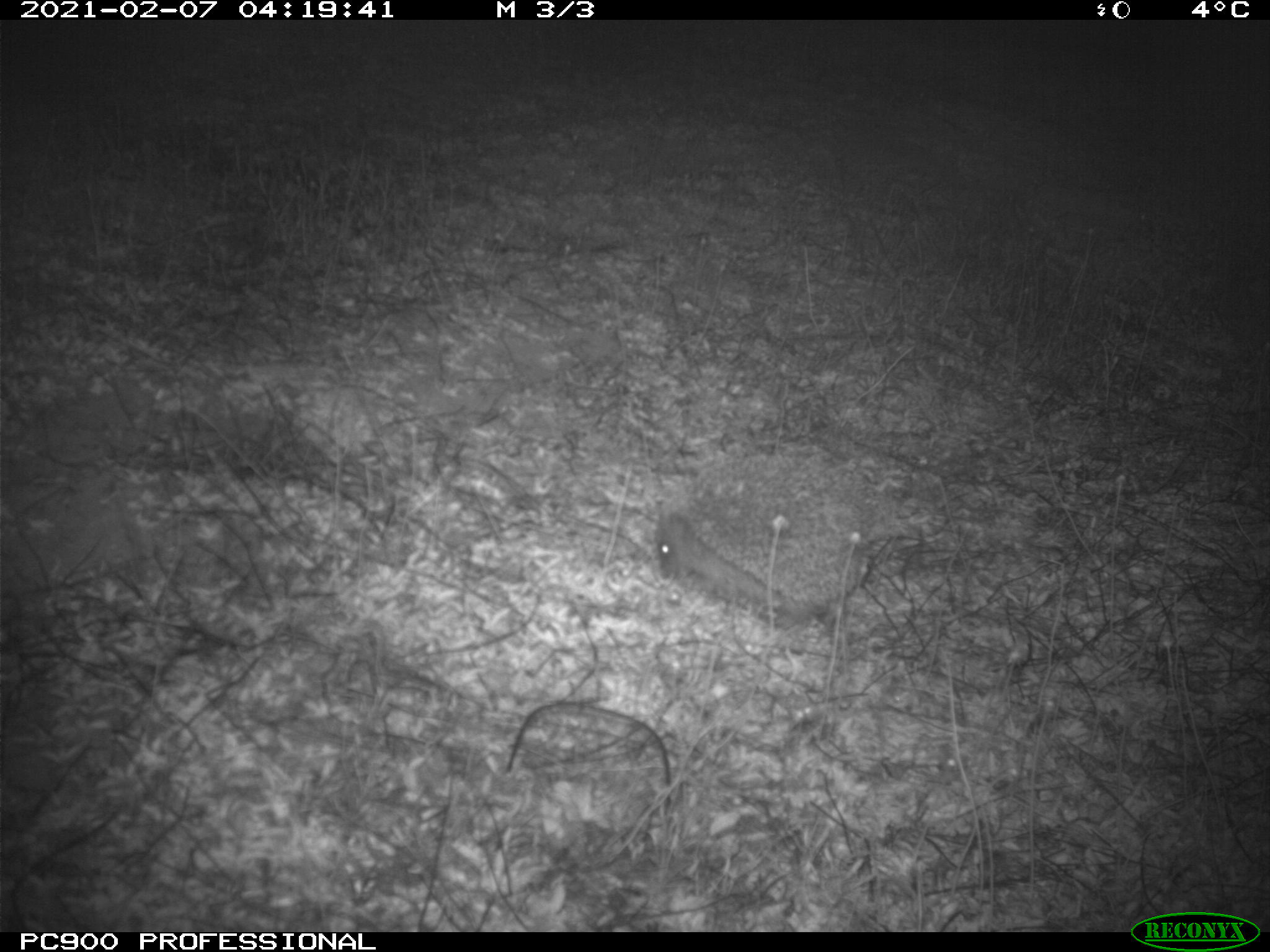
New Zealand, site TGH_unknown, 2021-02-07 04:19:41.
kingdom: Animalia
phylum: Chordata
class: Mammalia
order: Eulipotyphla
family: Erinaceidae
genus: Erinaceus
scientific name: Erinaceus europaeus europaeus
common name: european hedgehog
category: hedgehog